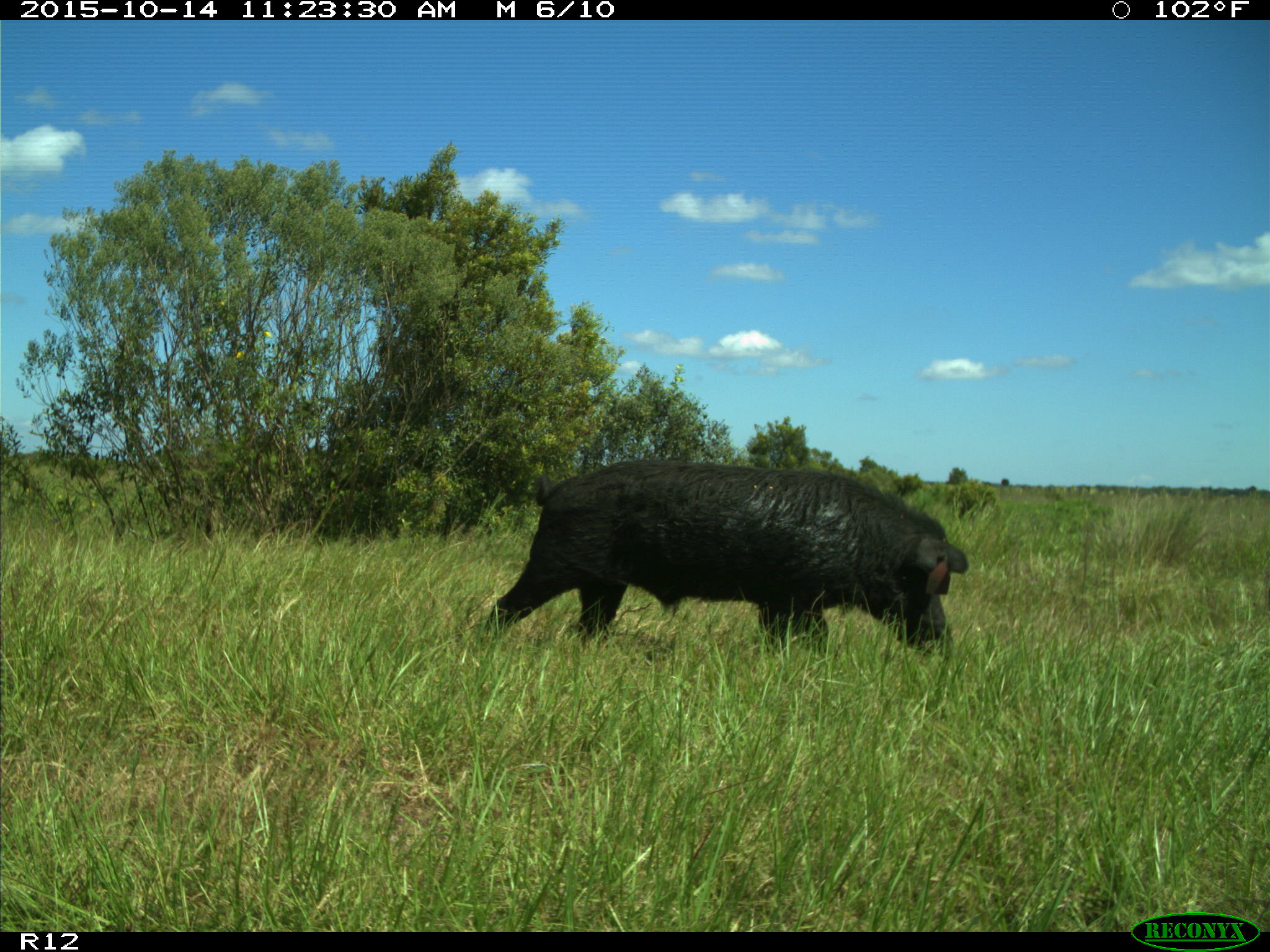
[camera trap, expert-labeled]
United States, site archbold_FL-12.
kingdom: Animalia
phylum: Chordata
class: Mammalia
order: Artiodactyla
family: Suidae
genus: Sus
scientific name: Sus scrofa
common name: wild boar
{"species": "Sus scrofa (wild boar)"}